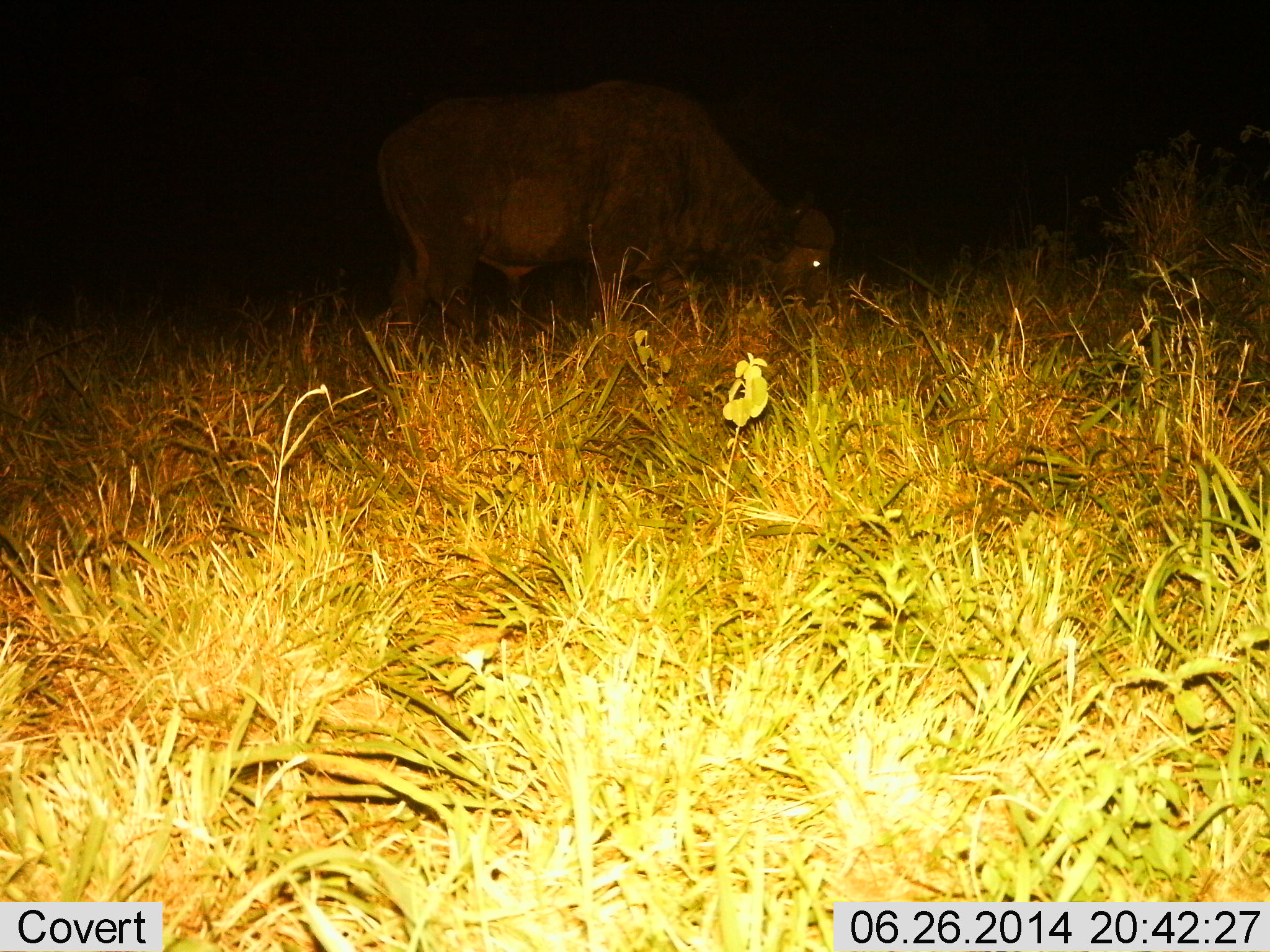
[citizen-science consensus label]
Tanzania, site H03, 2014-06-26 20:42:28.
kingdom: Animalia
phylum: Chordata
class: Mammalia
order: Artiodactyla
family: Bovidae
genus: Syncerus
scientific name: Syncerus caffer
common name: cape buffalo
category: buffalo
Buffalo (cape buffalo) (Syncerus caffer), count 1. Behavior (volunteer vote fractions): standing 20%, resting 0%, moving 0%, interacting 0%. Young present (vote fraction): 0%. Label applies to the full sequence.